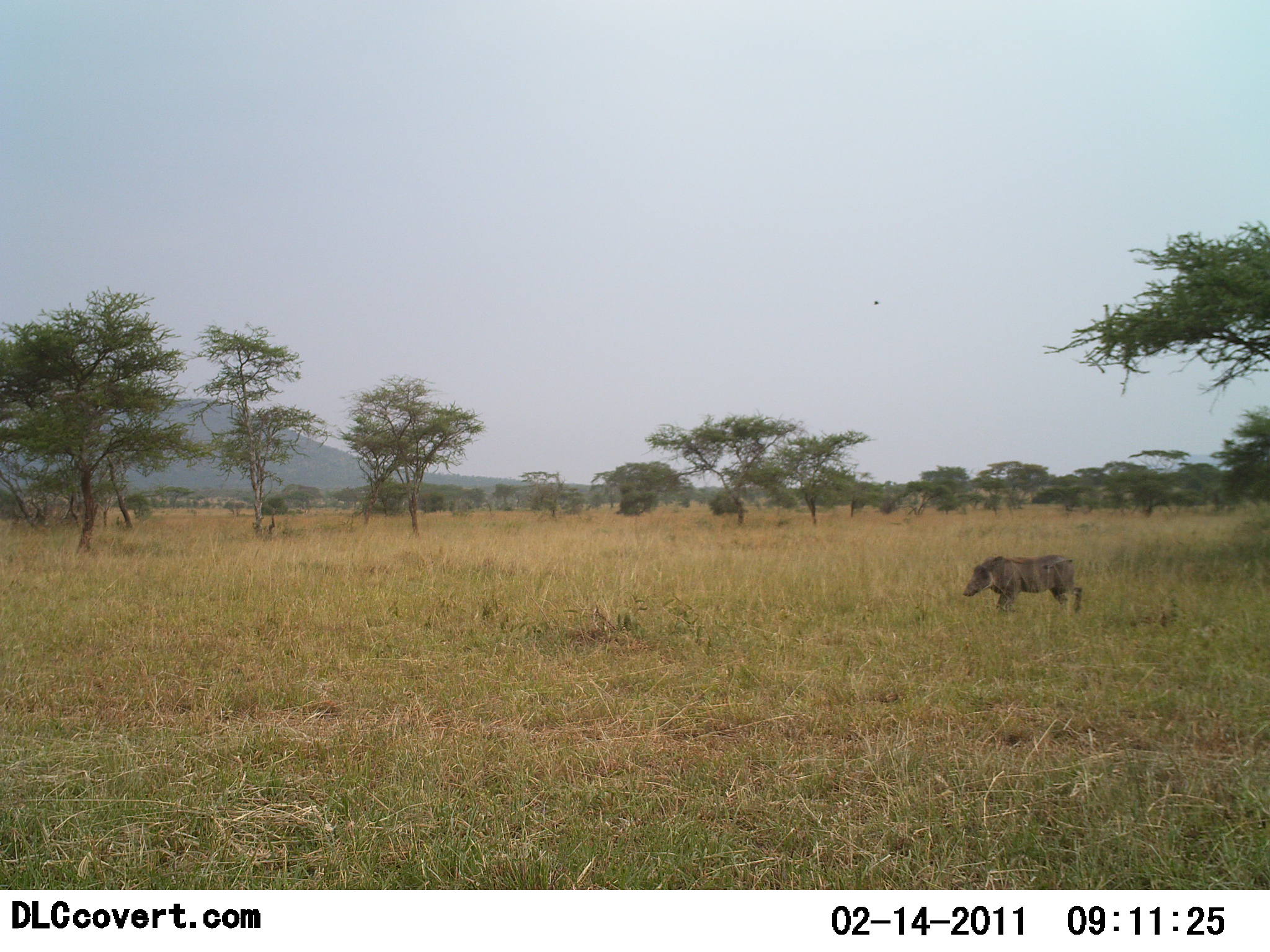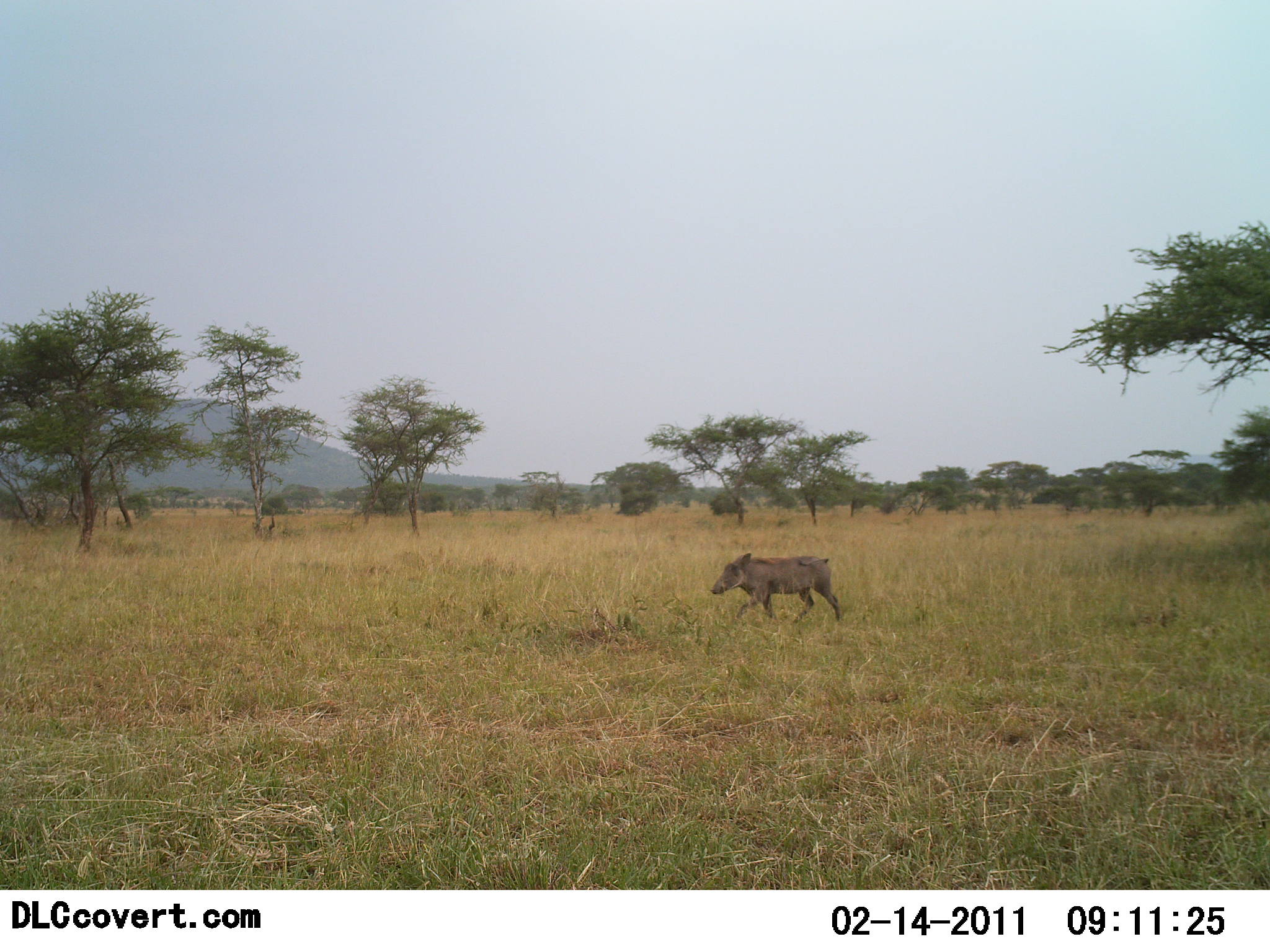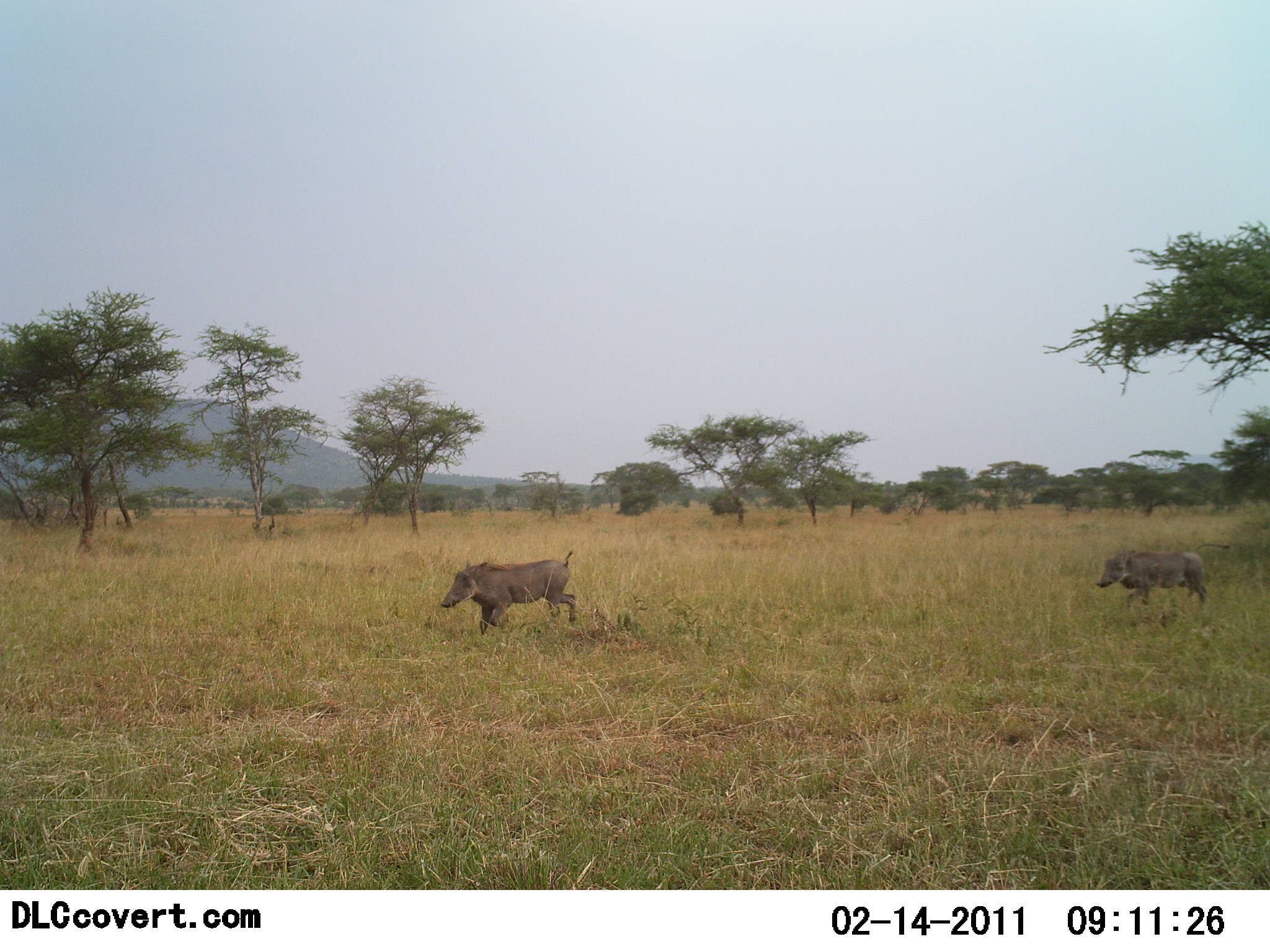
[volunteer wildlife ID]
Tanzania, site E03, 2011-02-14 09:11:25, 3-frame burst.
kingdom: Animalia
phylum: Chordata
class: Mammalia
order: Artiodactyla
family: Suidae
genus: Phacochoerus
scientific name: Phacochoerus africanus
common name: warthog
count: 2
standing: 0%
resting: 0%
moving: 100%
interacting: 0%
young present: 0%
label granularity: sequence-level